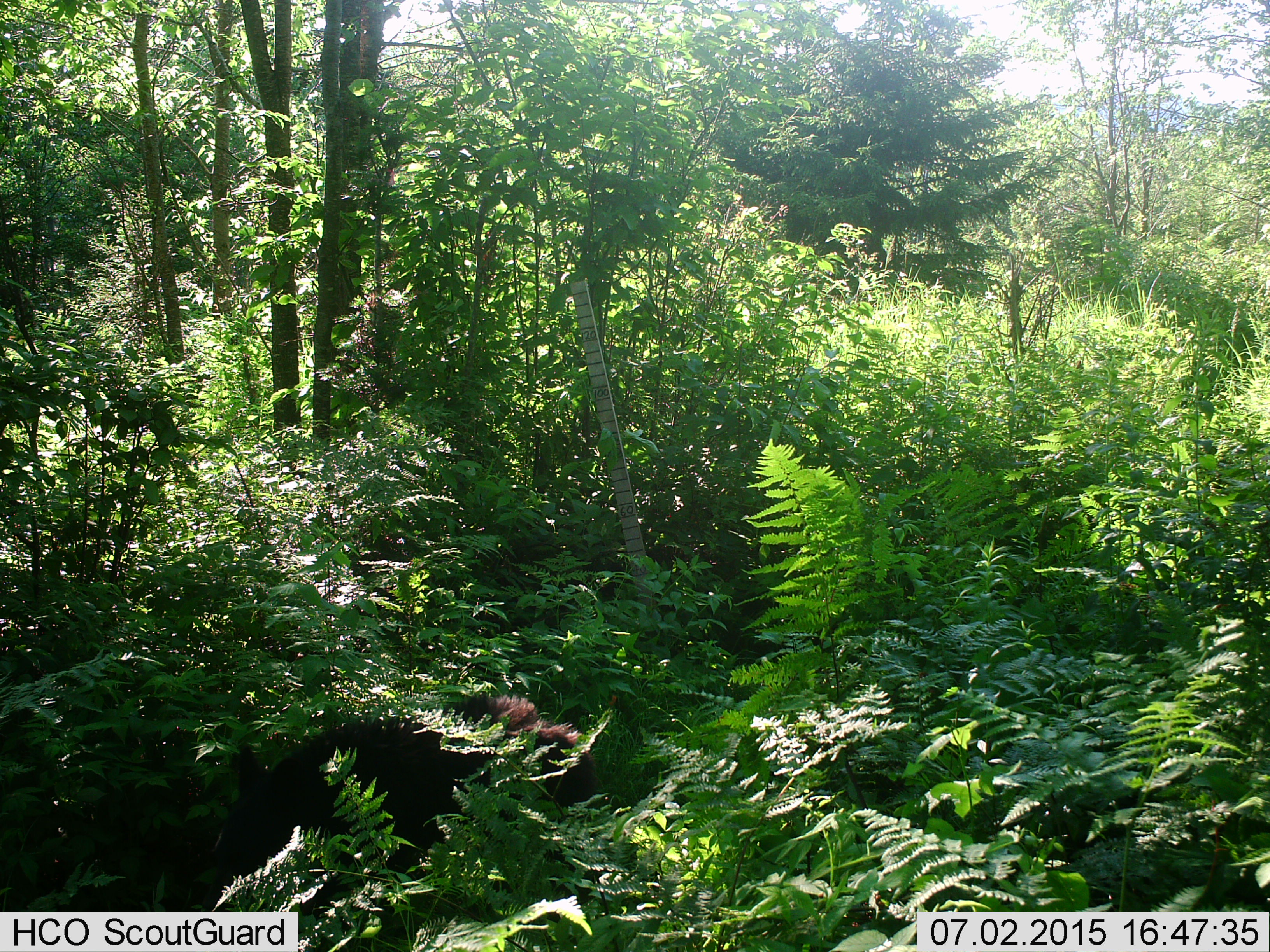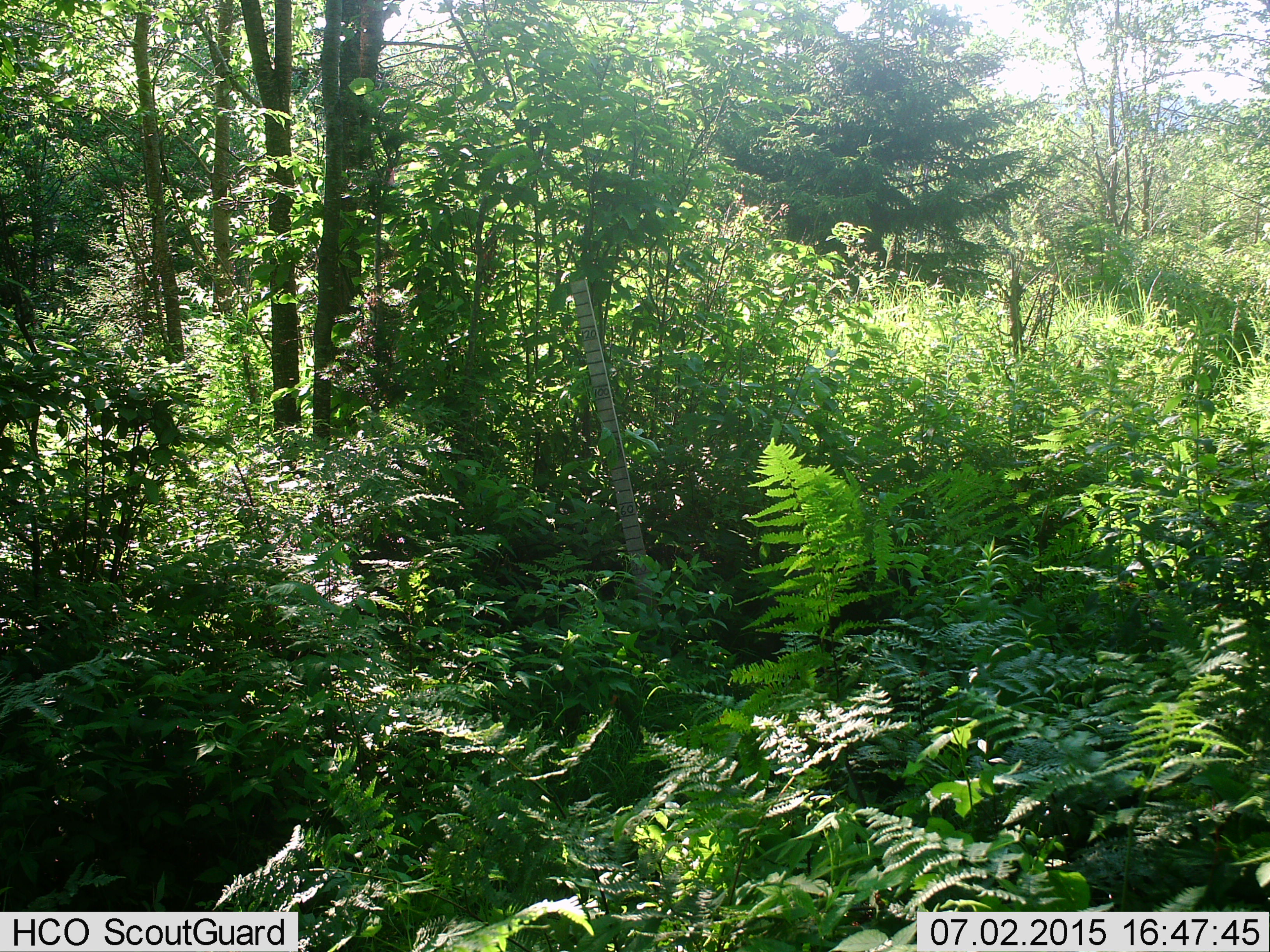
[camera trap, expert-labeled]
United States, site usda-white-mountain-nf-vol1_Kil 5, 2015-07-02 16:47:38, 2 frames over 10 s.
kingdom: Animalia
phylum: Chordata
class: Mammalia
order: Carnivora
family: Ursidae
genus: Ursus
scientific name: Ursus americanus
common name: black bear